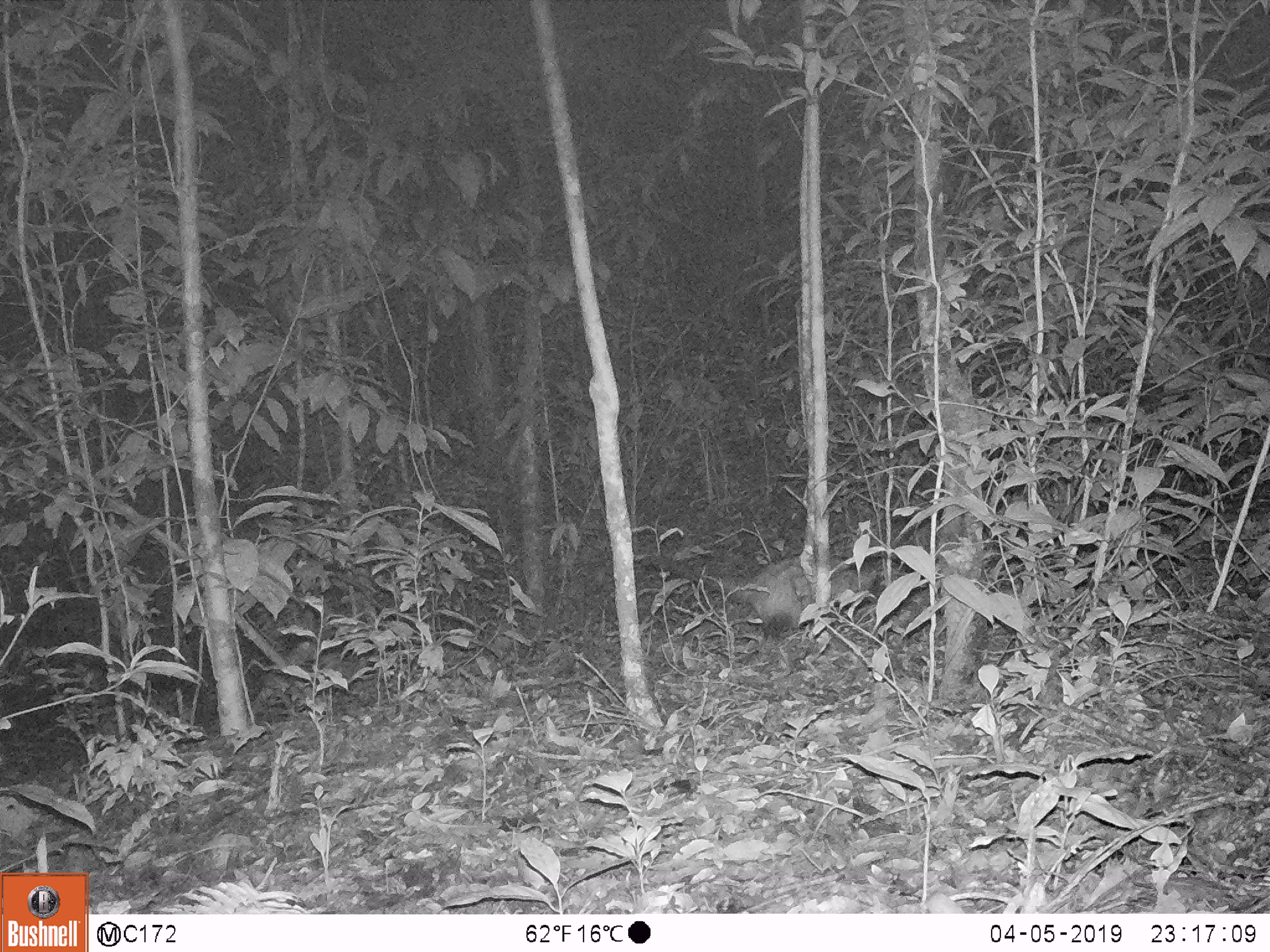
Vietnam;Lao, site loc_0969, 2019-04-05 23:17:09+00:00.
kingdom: Animalia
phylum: Chordata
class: Mammalia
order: Rodentia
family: Hystricidae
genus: Hystrix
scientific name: Hystrix brachyura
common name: malayan porcupine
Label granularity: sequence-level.